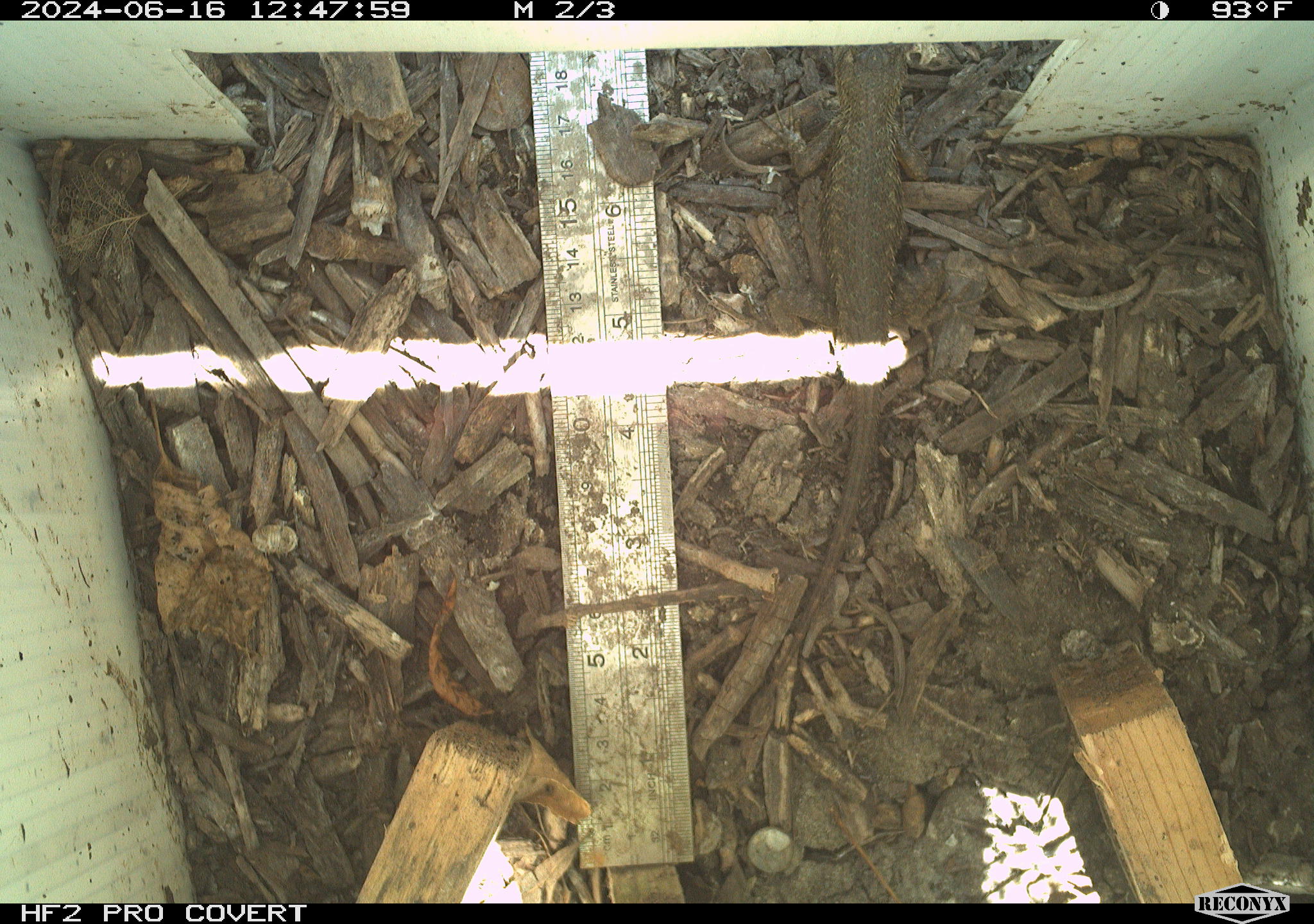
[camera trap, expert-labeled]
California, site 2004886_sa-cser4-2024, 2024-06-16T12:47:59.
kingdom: Animalia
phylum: Chordata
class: Reptilia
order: Squamata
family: Phrynosomatidae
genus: Sceloporus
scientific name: Sceloporus occidentalis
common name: western fence lizard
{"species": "western fence lizard (Sceloporus occidentalis)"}